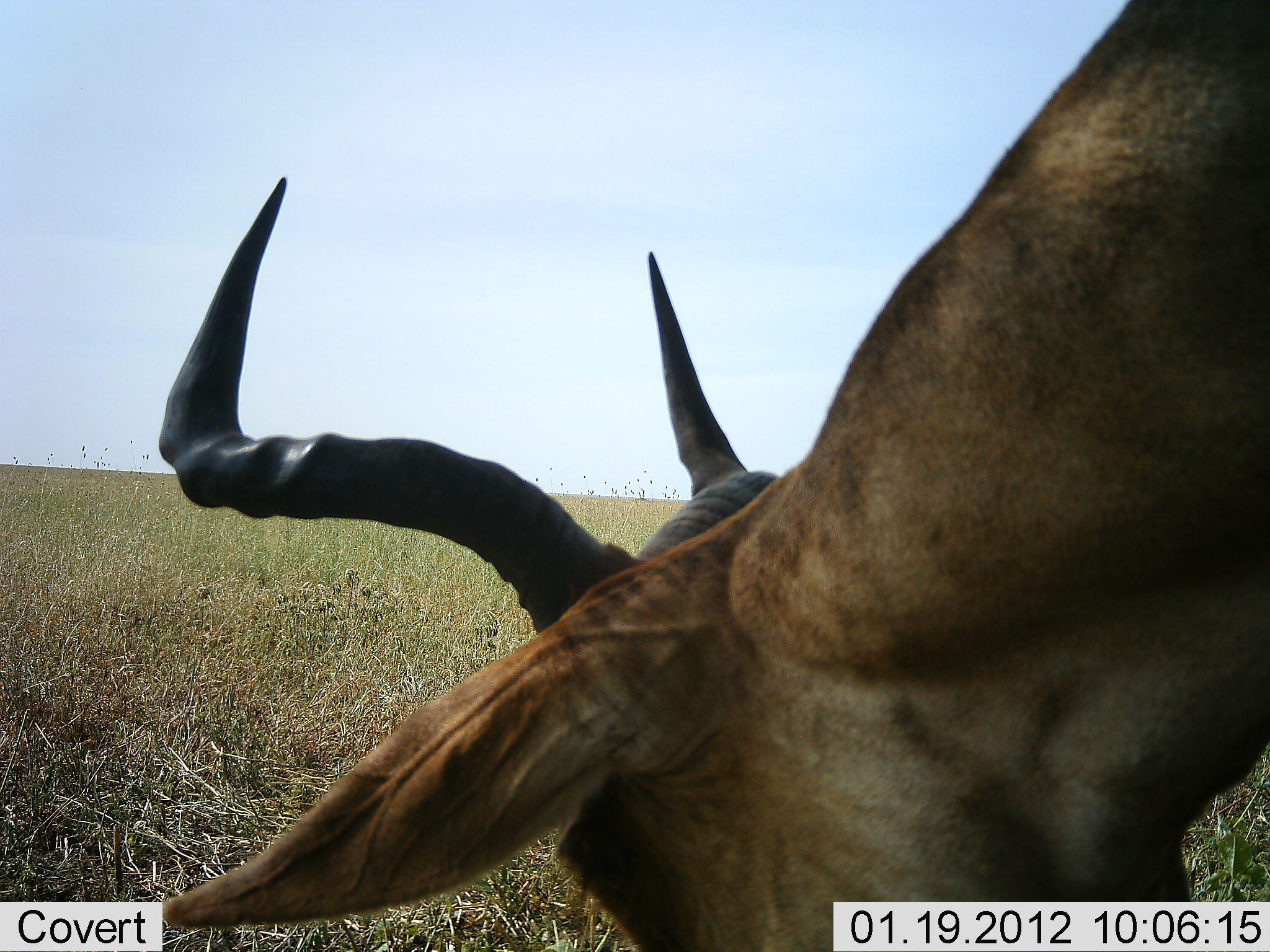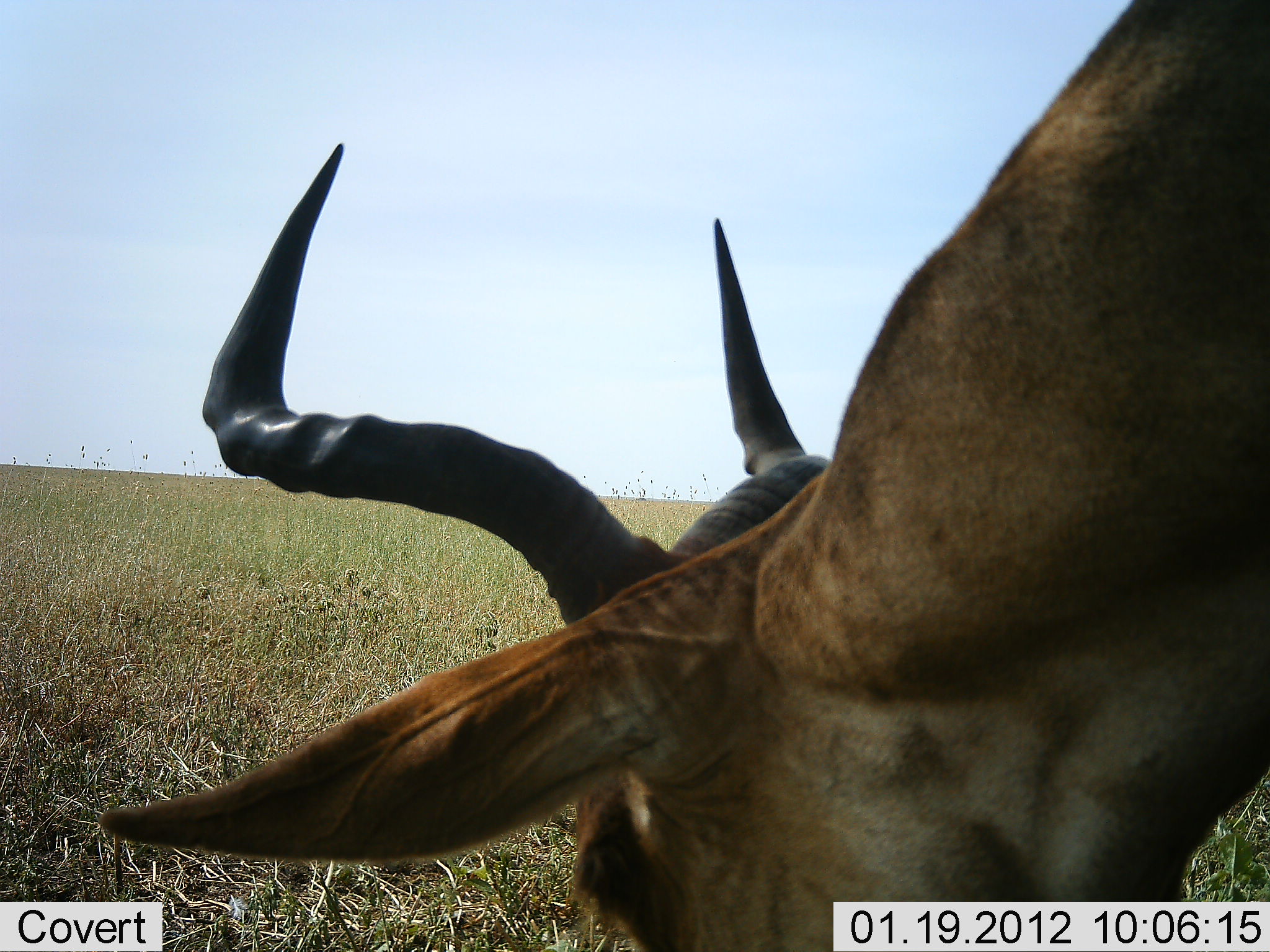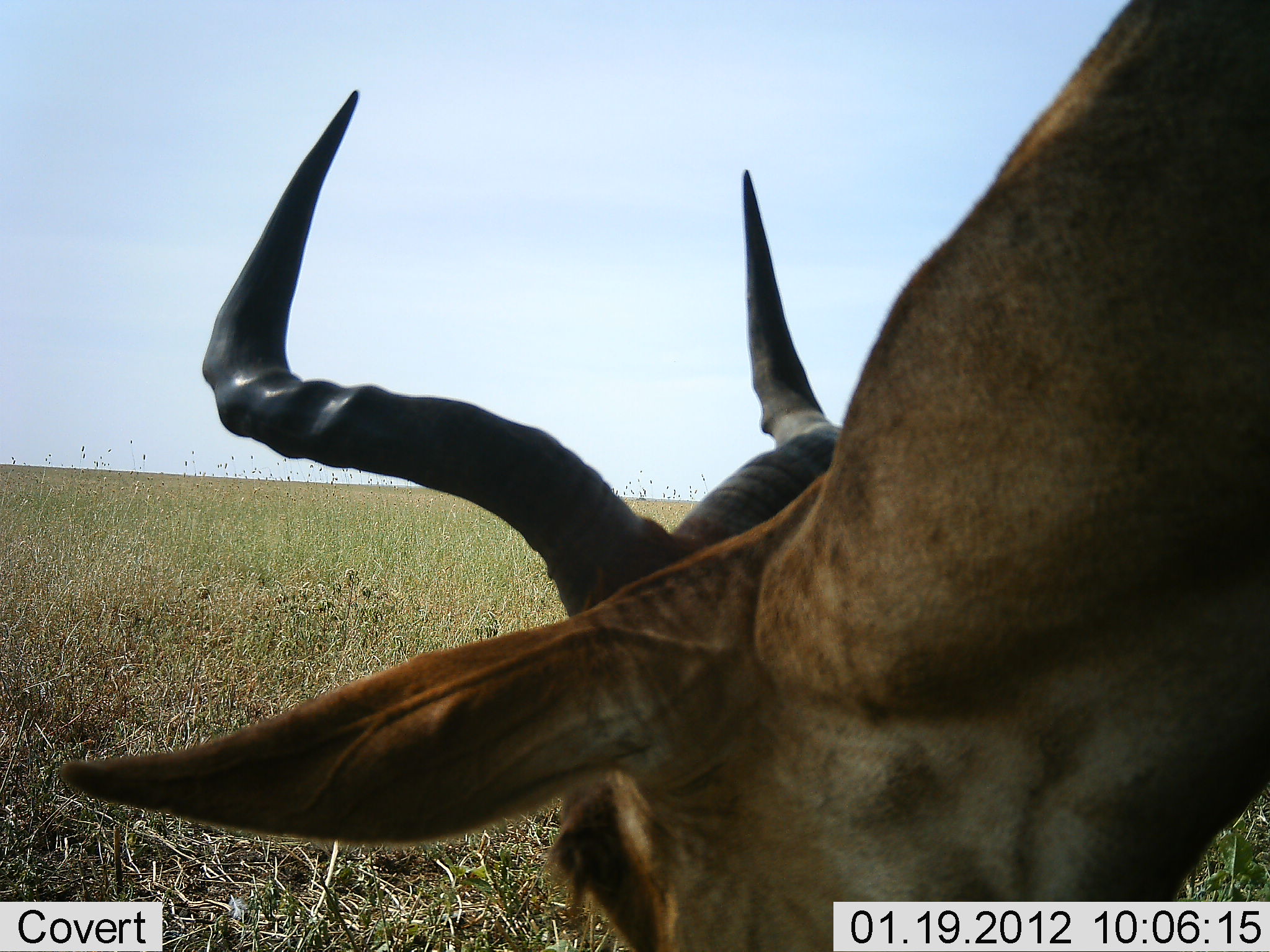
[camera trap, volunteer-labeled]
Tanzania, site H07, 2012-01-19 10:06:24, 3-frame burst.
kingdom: Animalia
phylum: Chordata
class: Mammalia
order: Artiodactyla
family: Bovidae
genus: Alcelaphus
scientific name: Alcelaphus buselaphus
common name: hartebeest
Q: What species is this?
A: Hartebeest (Alcelaphus buselaphus).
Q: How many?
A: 1.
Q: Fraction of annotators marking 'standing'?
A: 27%.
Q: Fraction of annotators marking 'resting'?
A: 0%.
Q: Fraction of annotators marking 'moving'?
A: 0%.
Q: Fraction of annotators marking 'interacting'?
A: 0%.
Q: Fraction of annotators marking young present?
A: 0%.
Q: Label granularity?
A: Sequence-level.